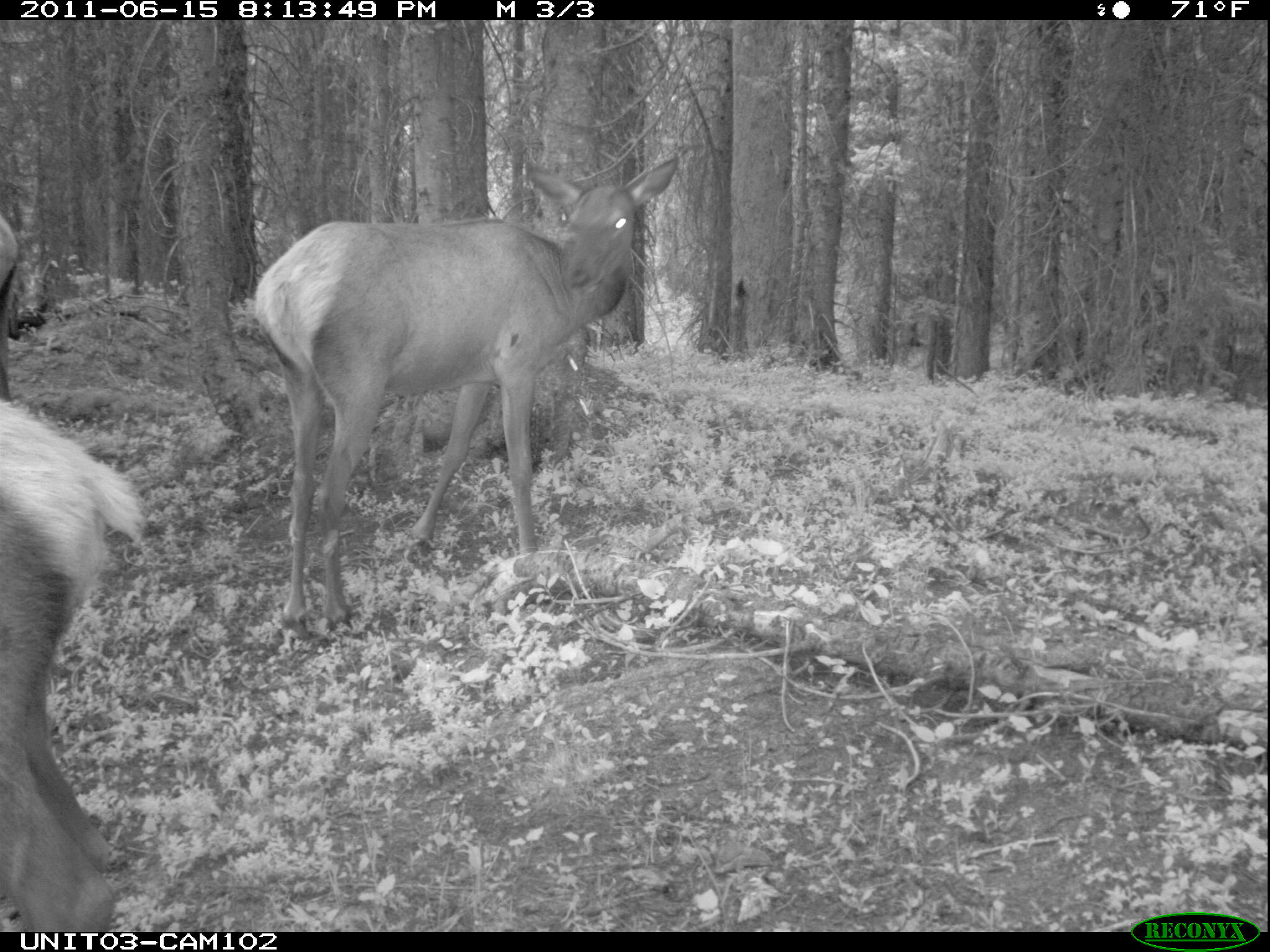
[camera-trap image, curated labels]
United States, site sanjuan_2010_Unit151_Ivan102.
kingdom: Animalia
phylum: Chordata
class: Mammalia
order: Artiodactyla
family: Cervidae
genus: Cervus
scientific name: Cervus elaphus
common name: red deer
Cervus elaphus (red deer).